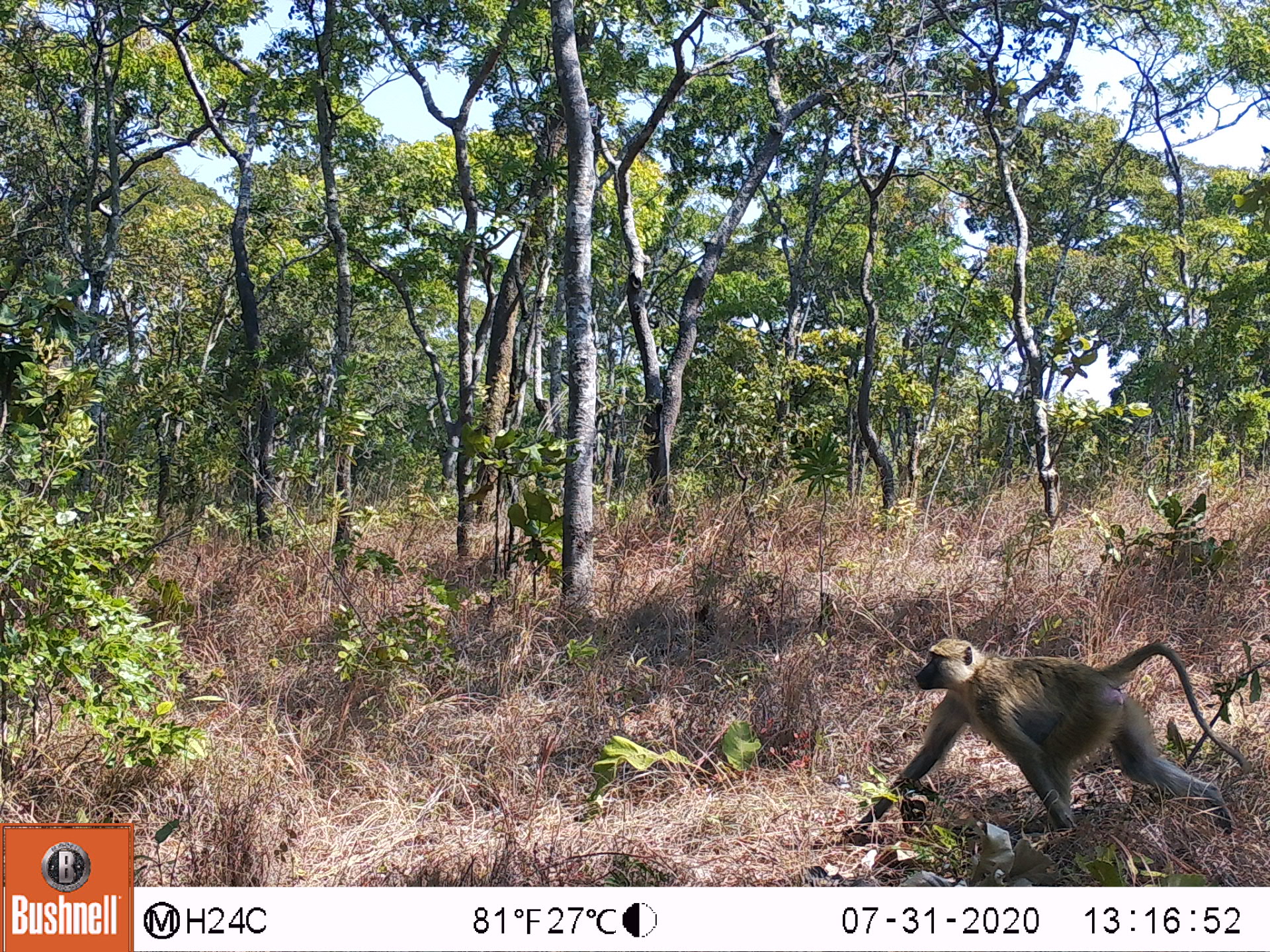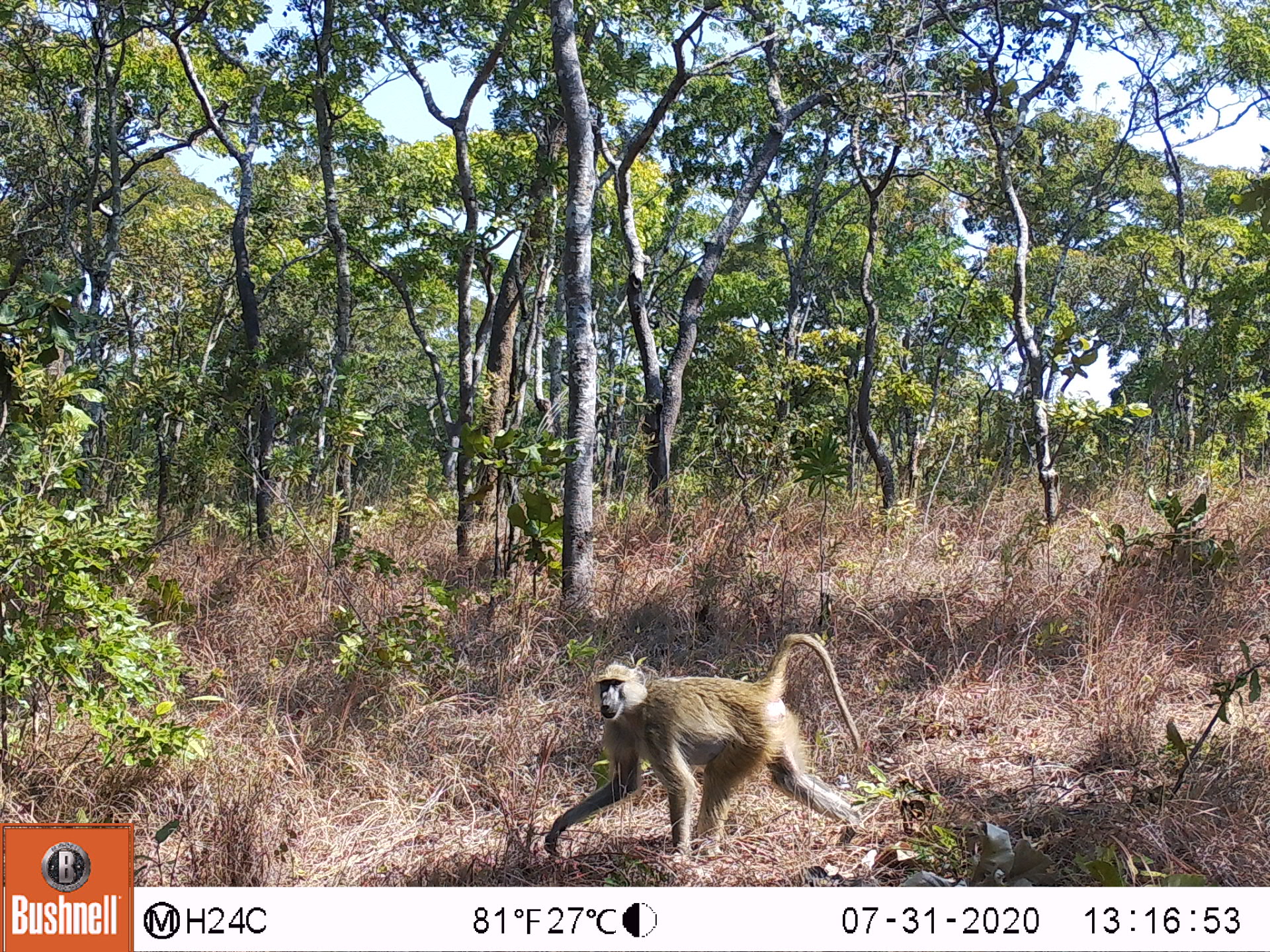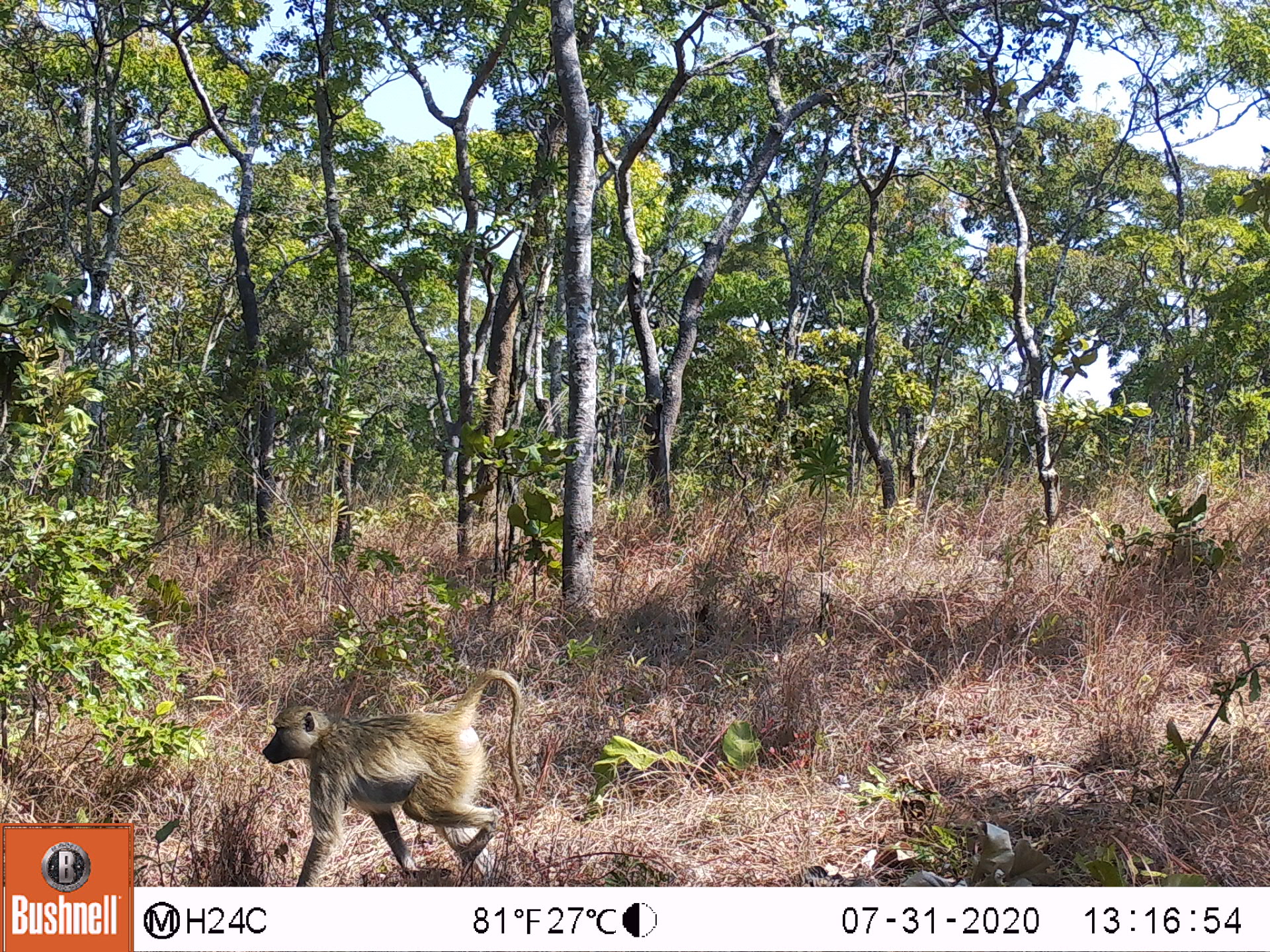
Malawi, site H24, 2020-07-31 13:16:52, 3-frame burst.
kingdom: Animalia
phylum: Chordata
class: Mammalia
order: Primates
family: Cercopithecidae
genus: Papio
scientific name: Papio cynocephalus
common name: yellow baboon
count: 1